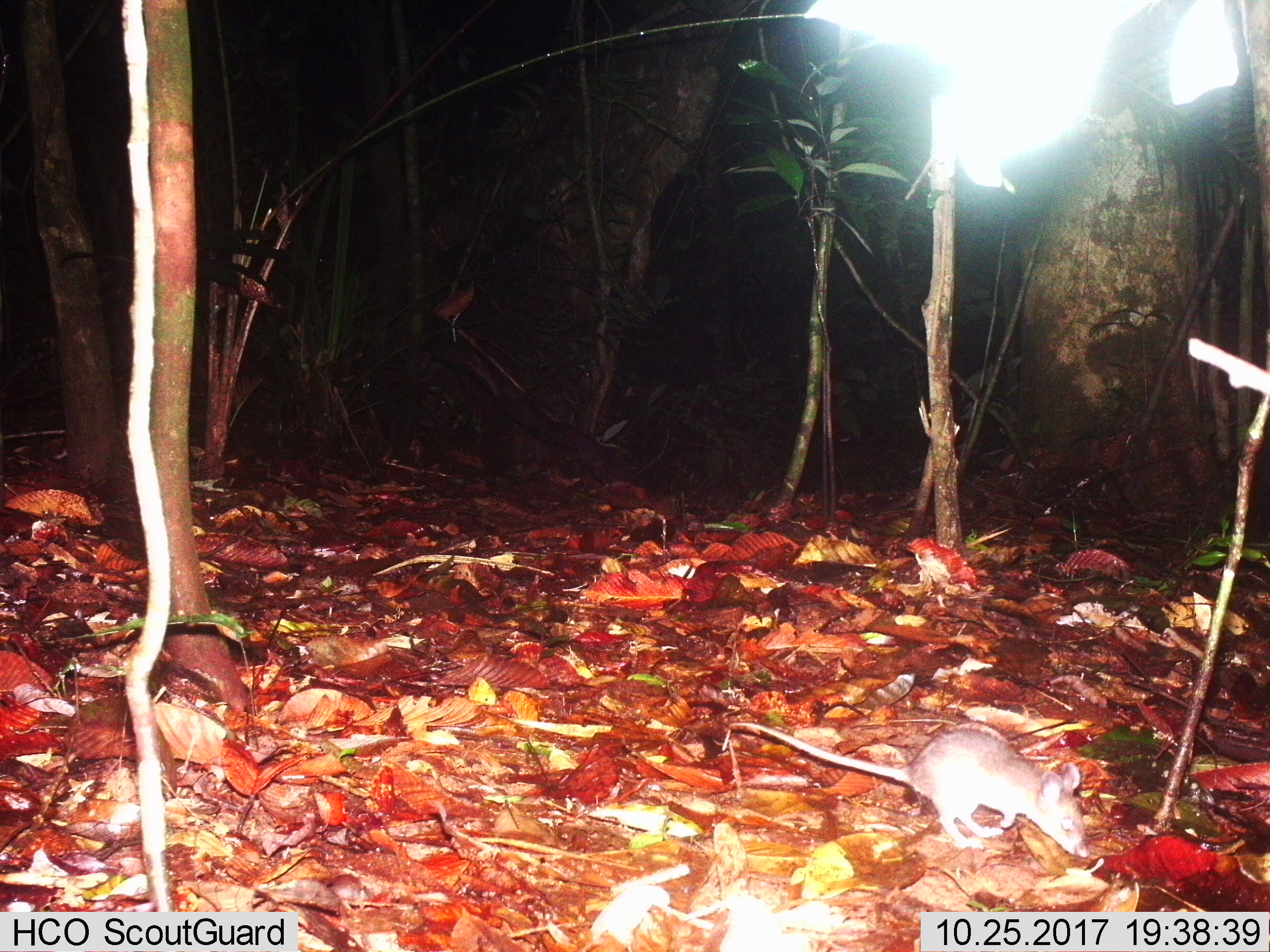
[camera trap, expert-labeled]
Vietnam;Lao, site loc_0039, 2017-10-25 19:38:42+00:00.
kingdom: Animalia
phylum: Chordata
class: Mammalia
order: Rodentia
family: Muridae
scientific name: Muridae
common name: old-world mice and rats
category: unidentified murid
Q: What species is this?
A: Unidentified murid (old-world mice and rats) (Muridae).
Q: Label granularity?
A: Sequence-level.